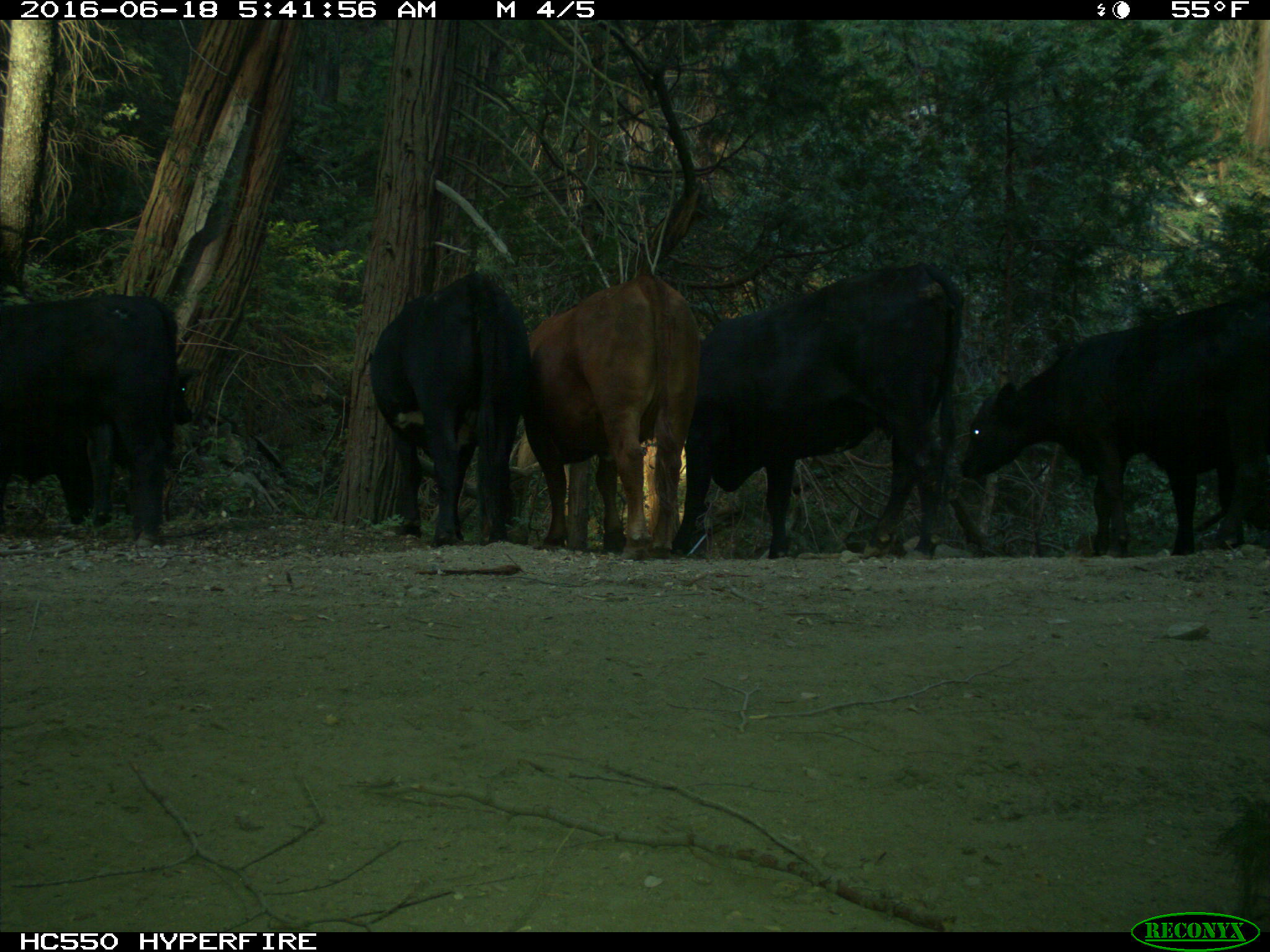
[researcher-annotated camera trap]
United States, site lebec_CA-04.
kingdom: Animalia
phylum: Chordata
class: Mammalia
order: Artiodactyla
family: Bovidae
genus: Bos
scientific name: Bos taurus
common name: domestic cow